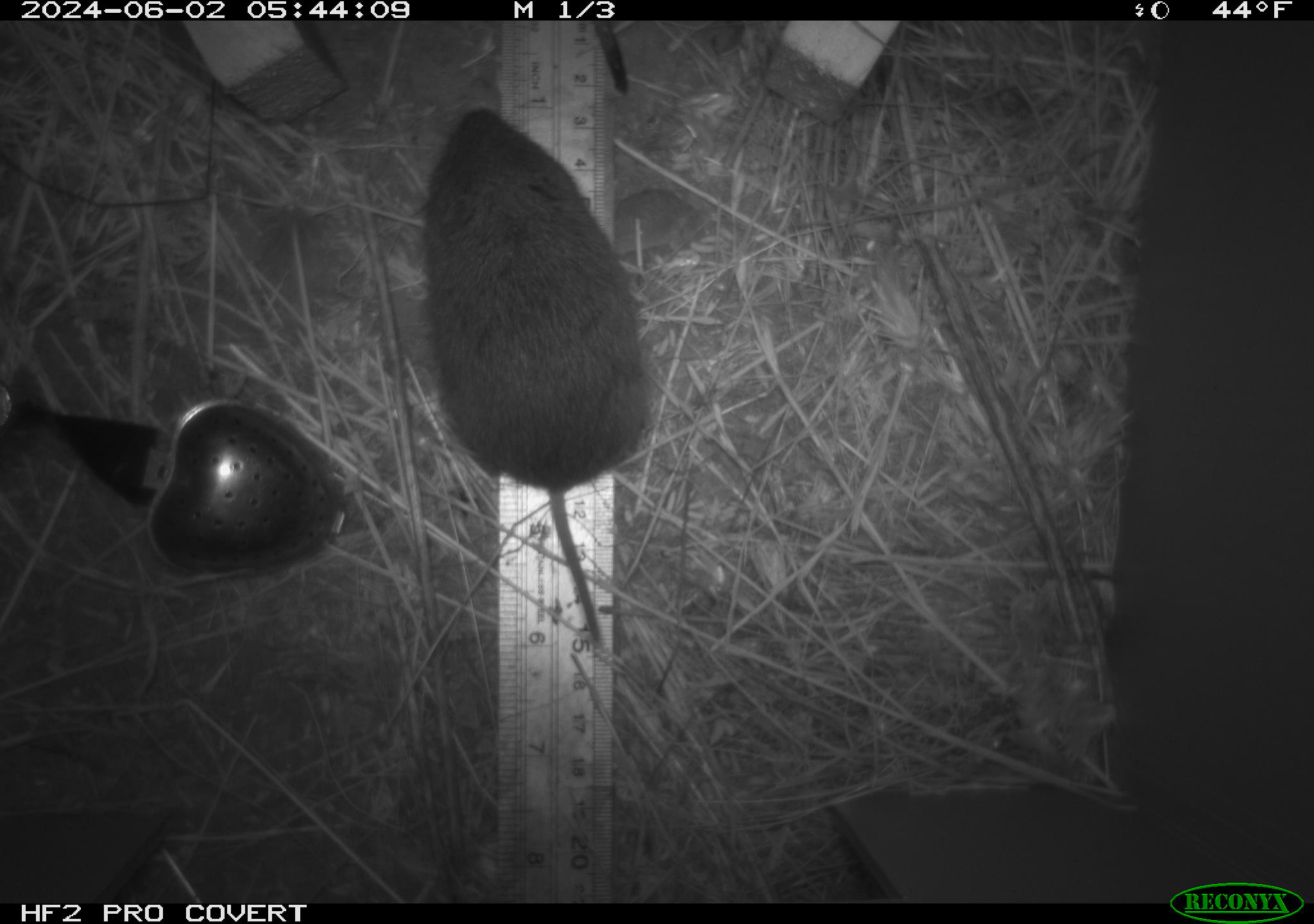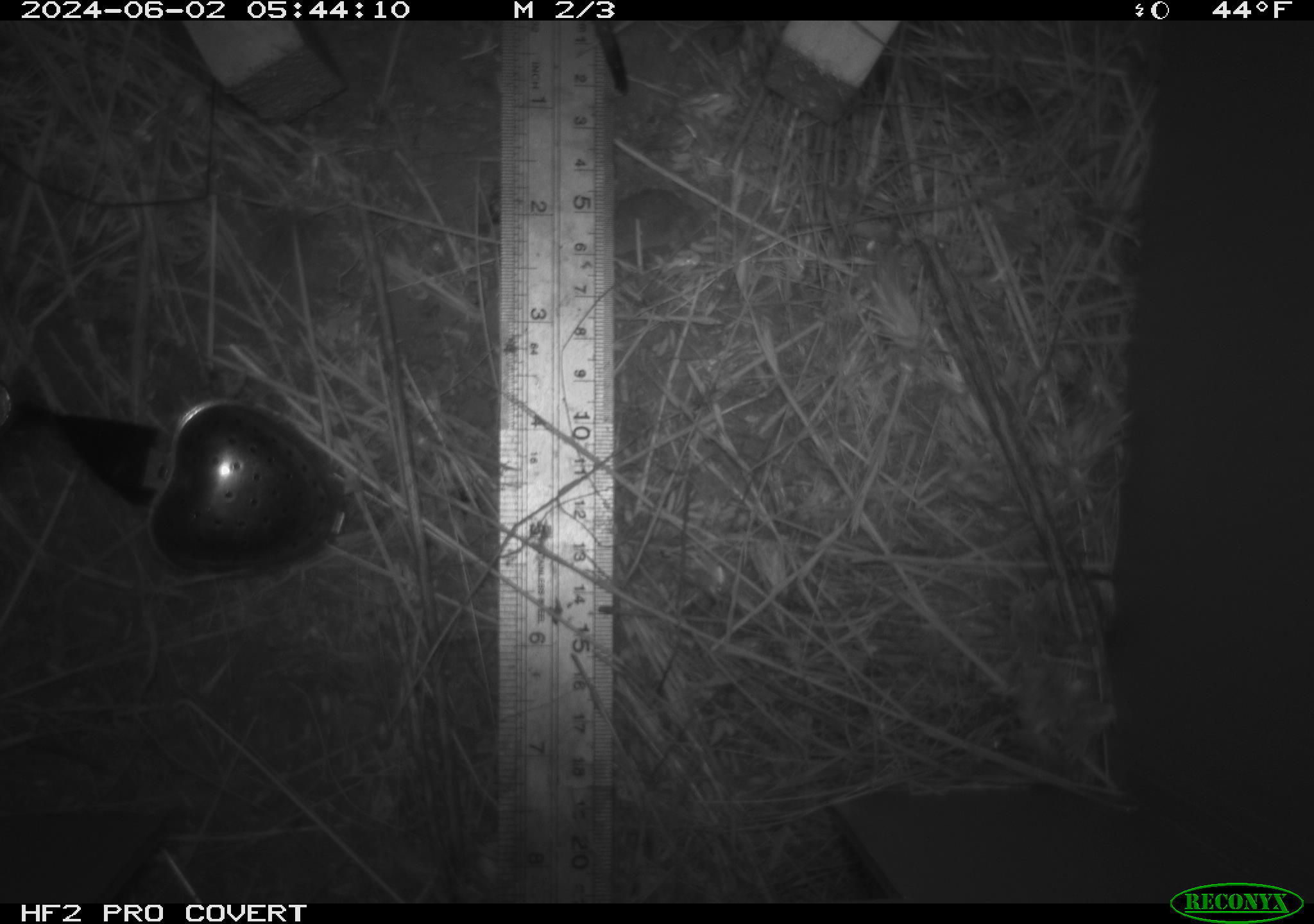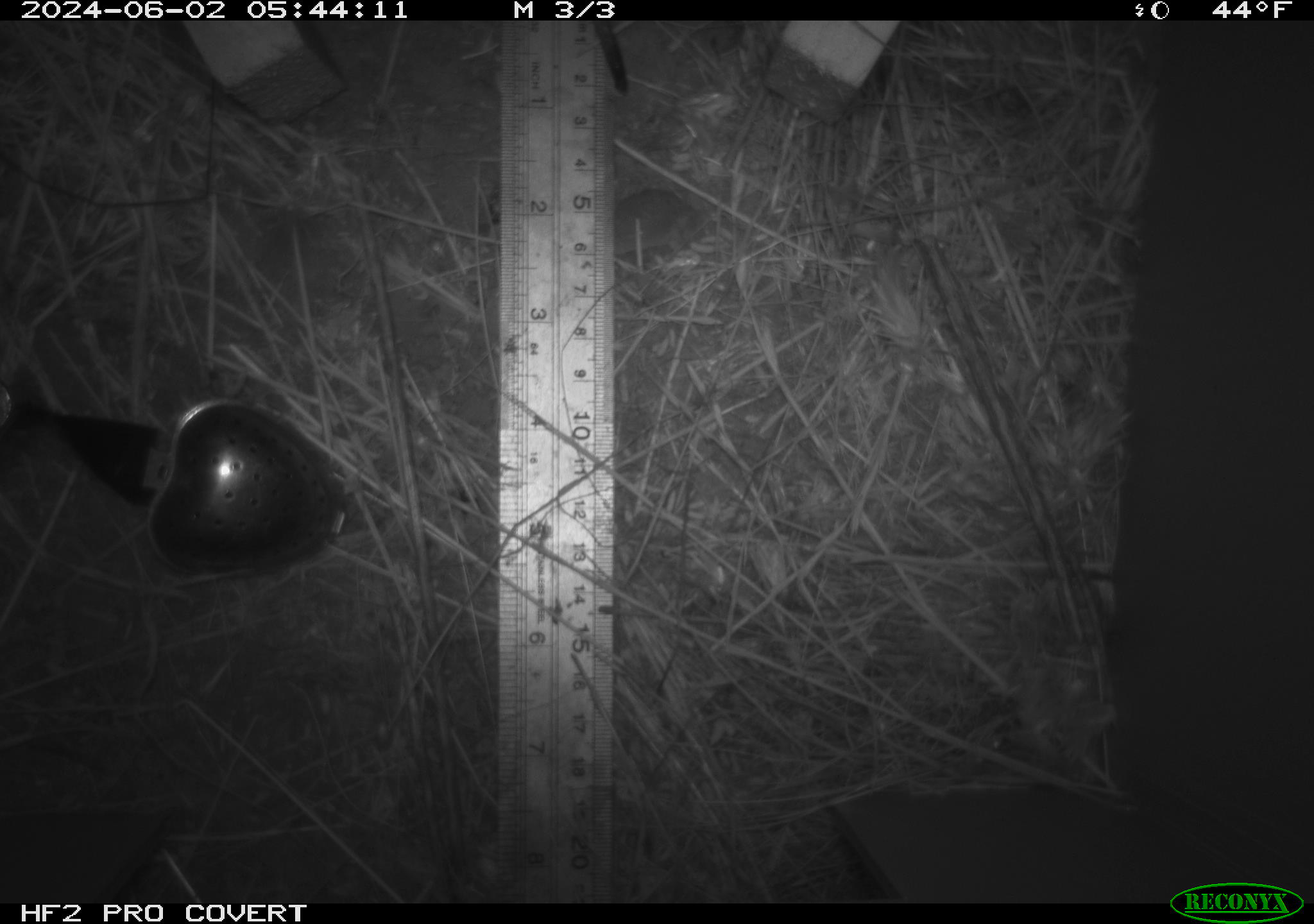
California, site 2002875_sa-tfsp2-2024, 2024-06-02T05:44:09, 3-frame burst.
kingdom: Animalia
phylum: Chordata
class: Mammalia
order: Rodentia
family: Cricetidae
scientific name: Arvicolinae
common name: voles, lemmings, and muskrats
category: arvicolinae subfamily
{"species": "arvicolinae subfamily (voles, lemmings, and muskrats) (Arvicolinae)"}